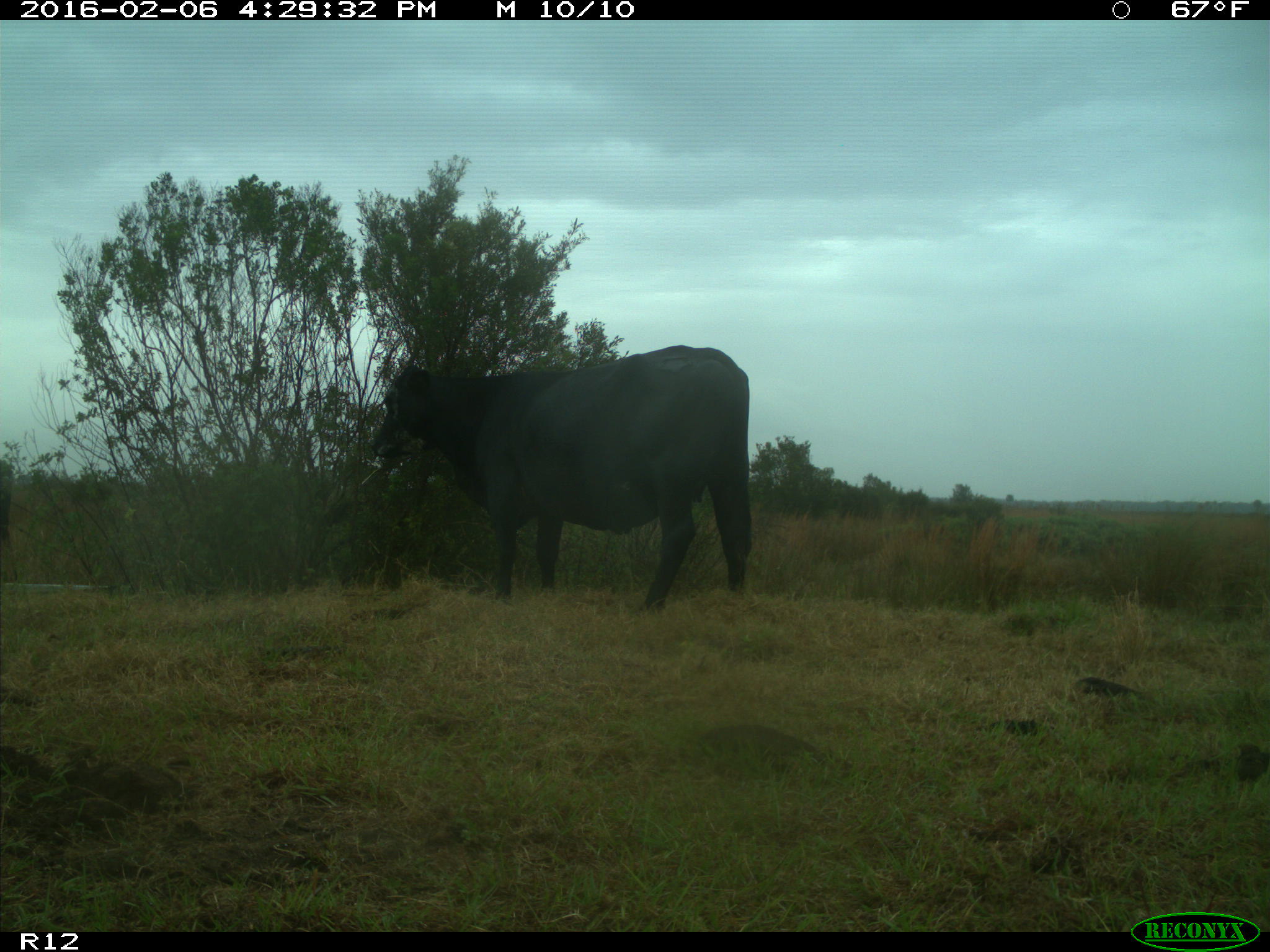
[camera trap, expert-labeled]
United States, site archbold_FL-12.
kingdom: Animalia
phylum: Chordata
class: Mammalia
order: Artiodactyla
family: Bovidae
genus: Bos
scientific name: Bos taurus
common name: domestic cow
Bos taurus (domestic cow).